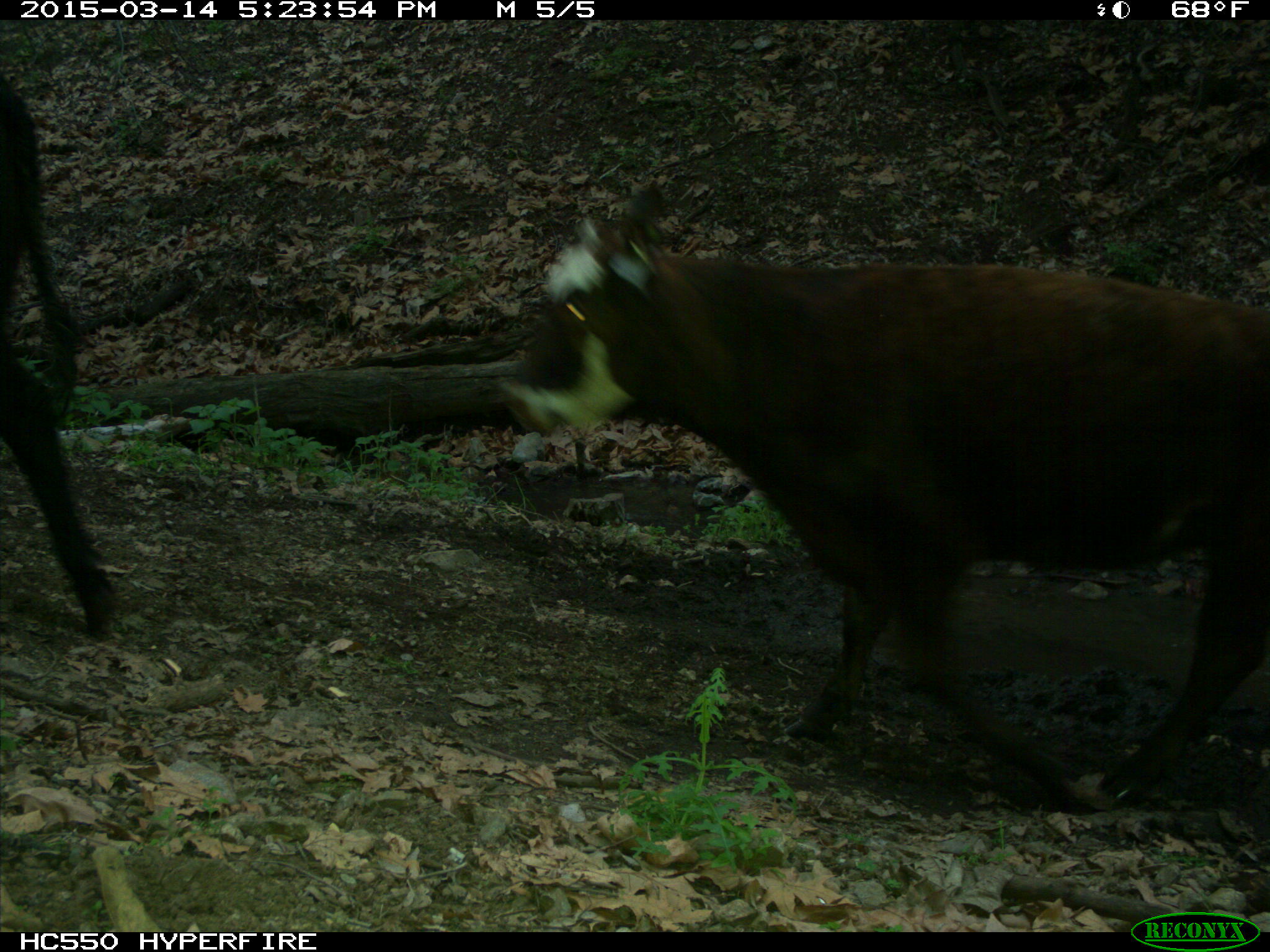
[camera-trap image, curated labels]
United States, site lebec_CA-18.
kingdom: Animalia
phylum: Chordata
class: Mammalia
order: Artiodactyla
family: Bovidae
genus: Bos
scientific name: Bos taurus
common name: domestic cow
Bos taurus (domestic cow).